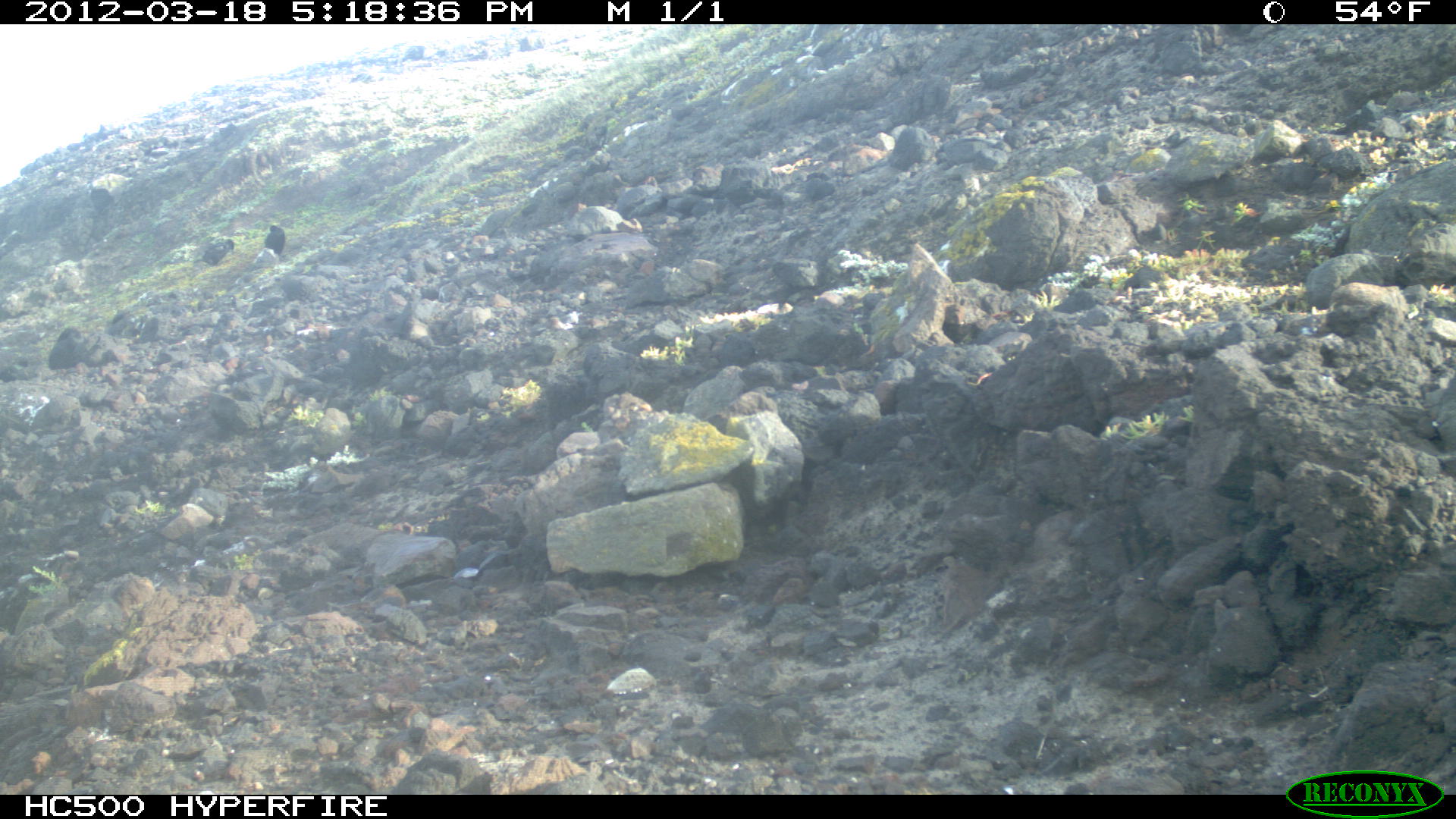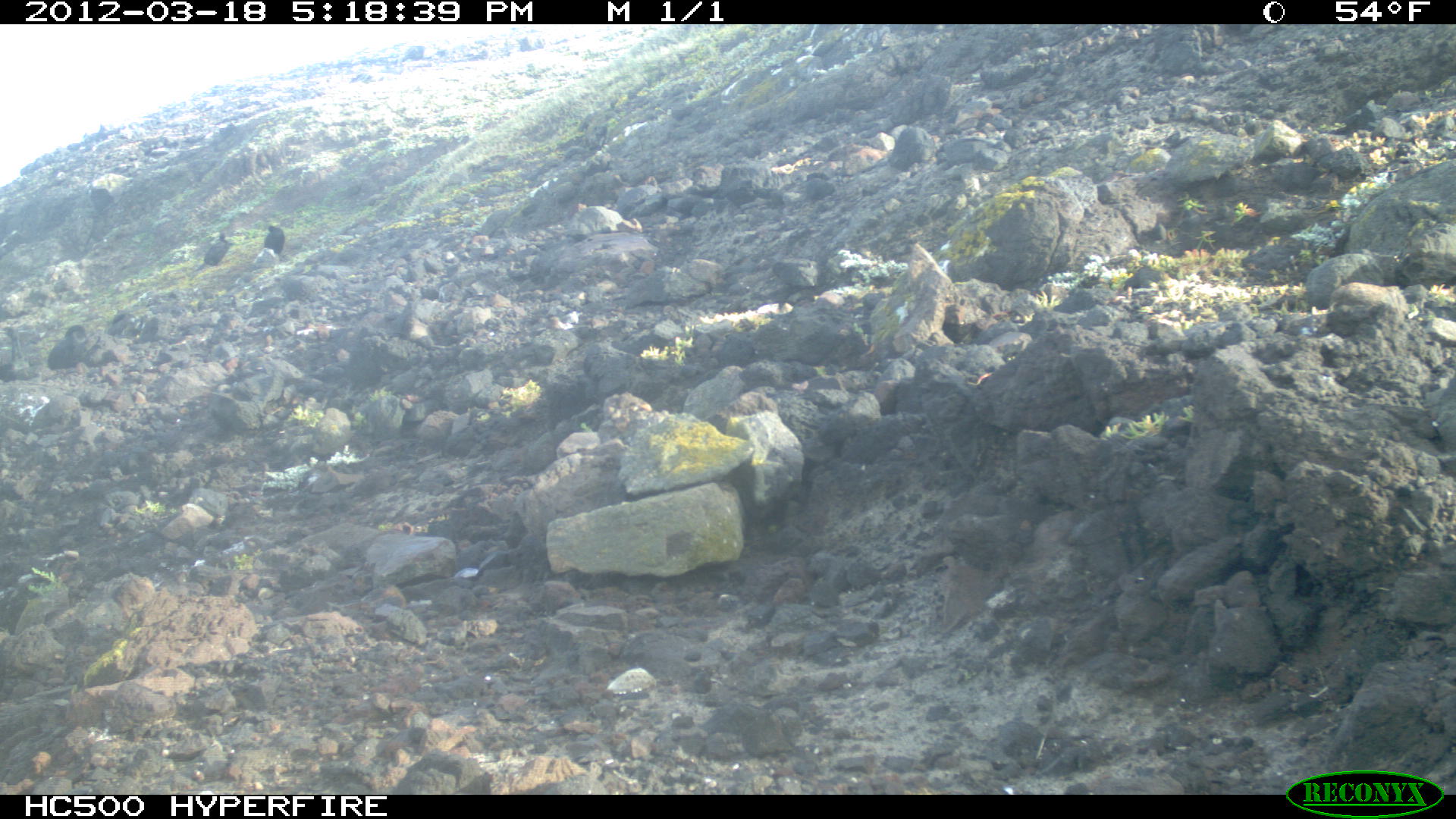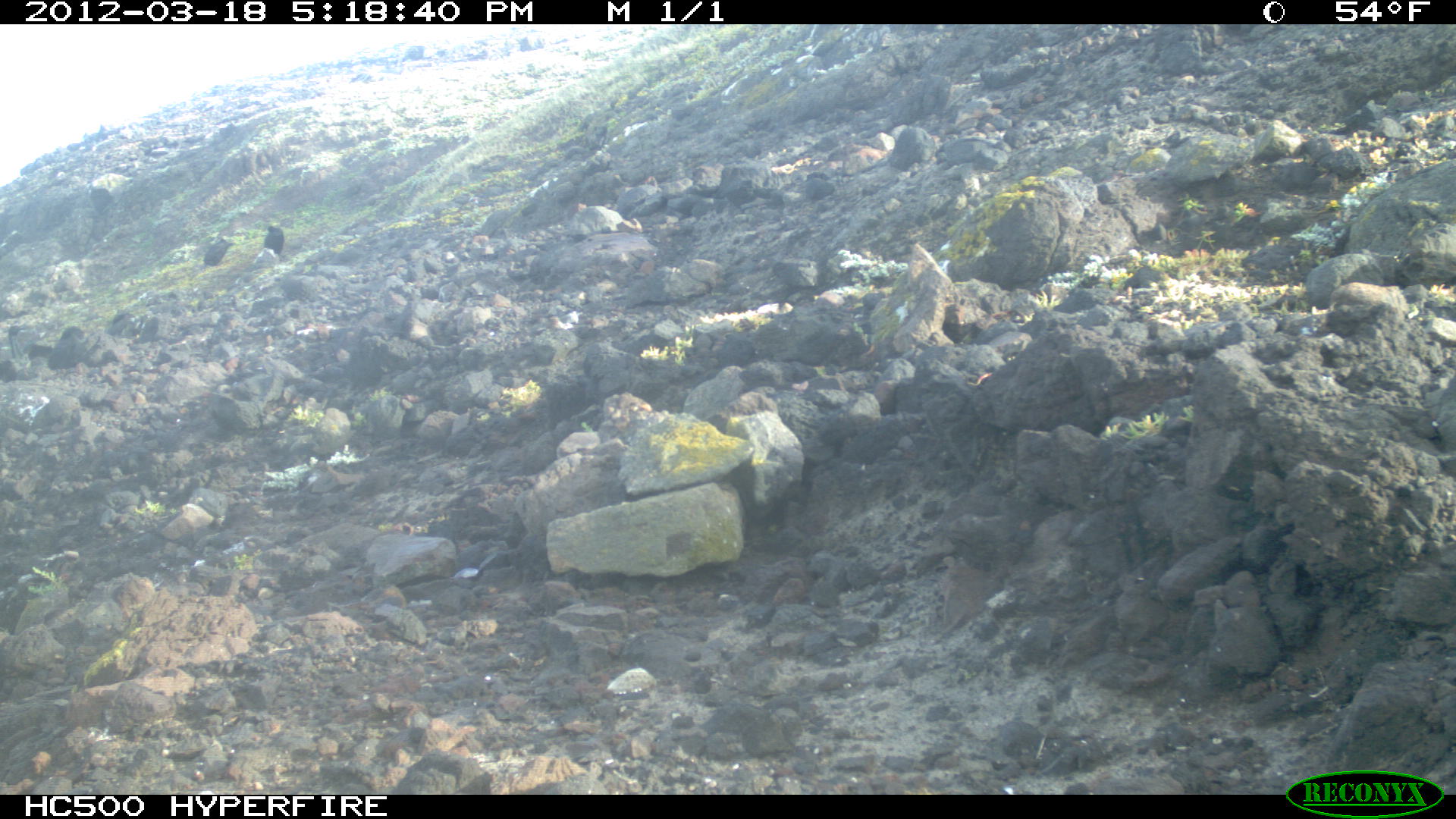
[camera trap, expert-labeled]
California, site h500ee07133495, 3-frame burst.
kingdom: Animalia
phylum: Chordata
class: Aves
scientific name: Aves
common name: bird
Bird (Aves).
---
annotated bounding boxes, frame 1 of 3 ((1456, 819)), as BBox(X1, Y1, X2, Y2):
bird: BBox(201, 238, 234, 266); BBox(264, 224, 284, 255)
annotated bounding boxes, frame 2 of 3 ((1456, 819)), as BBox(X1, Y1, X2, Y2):
bird: BBox(193, 231, 231, 271); BBox(262, 224, 287, 253)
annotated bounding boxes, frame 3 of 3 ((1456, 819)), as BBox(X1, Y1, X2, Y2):
bird: BBox(202, 238, 236, 265); BBox(265, 225, 284, 253)